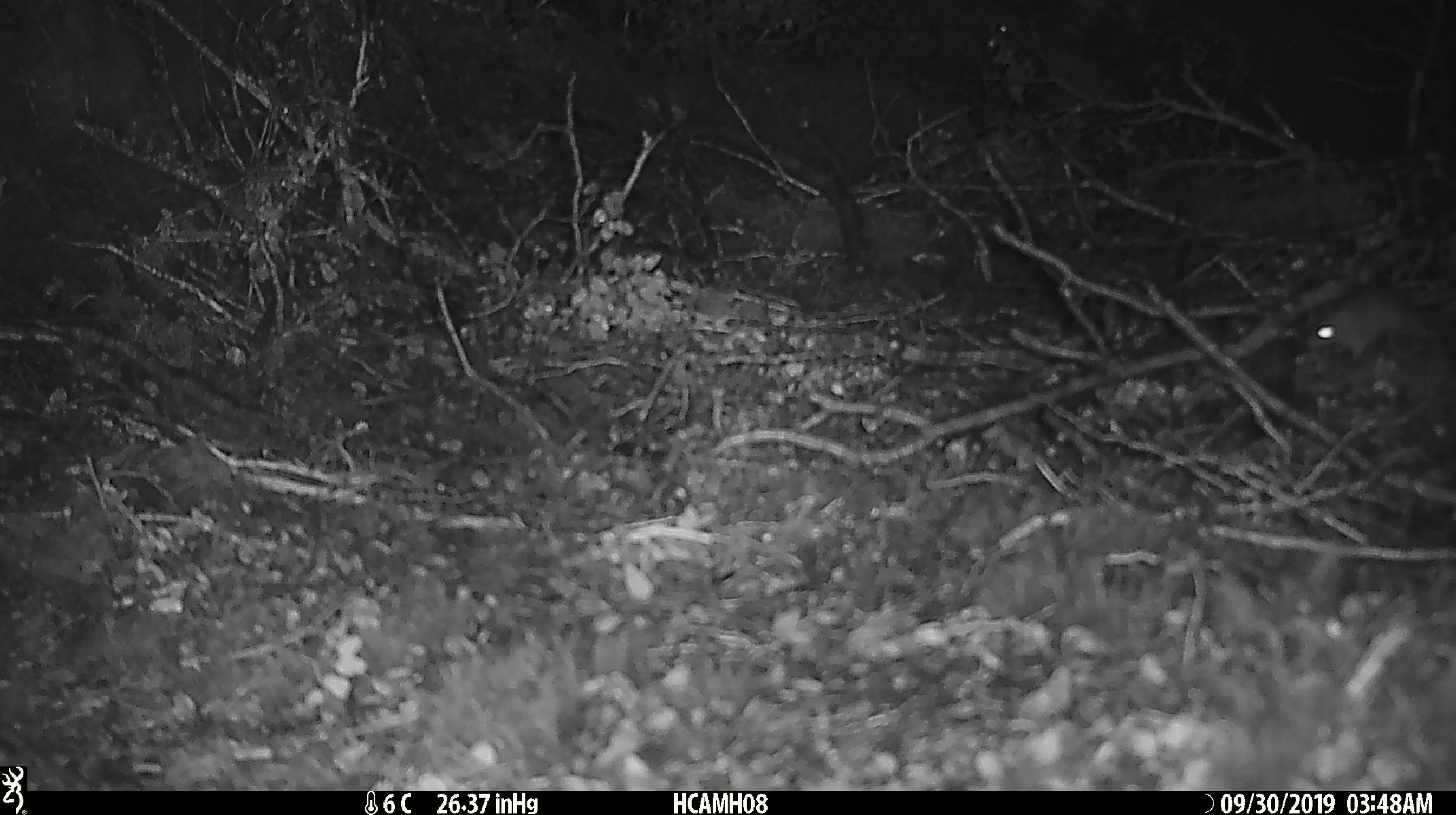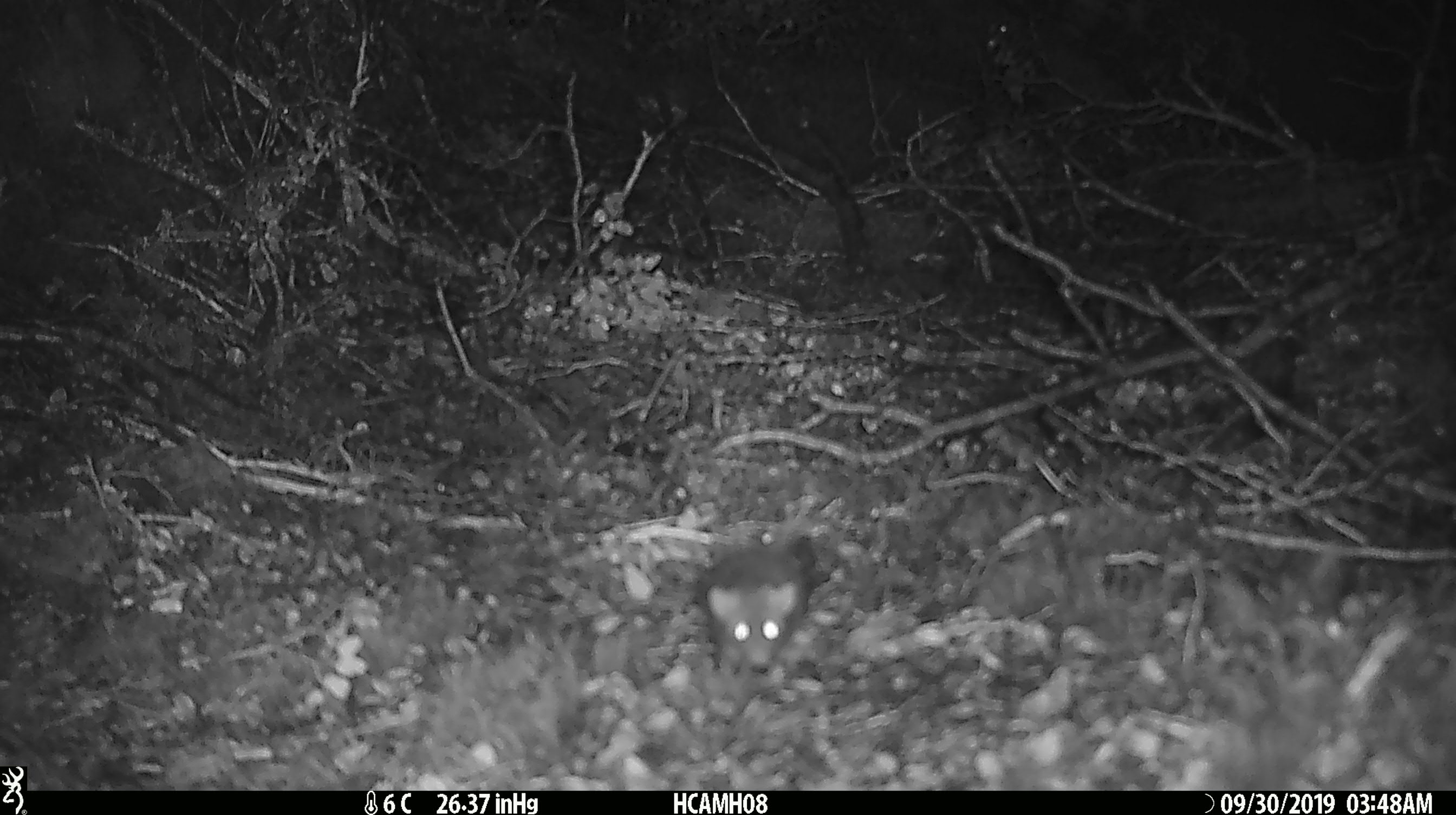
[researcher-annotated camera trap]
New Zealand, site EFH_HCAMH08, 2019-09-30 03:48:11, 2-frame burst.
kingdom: Animalia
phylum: Chordata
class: Mammalia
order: Rodentia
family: Muridae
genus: Mus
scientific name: Mus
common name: mouse